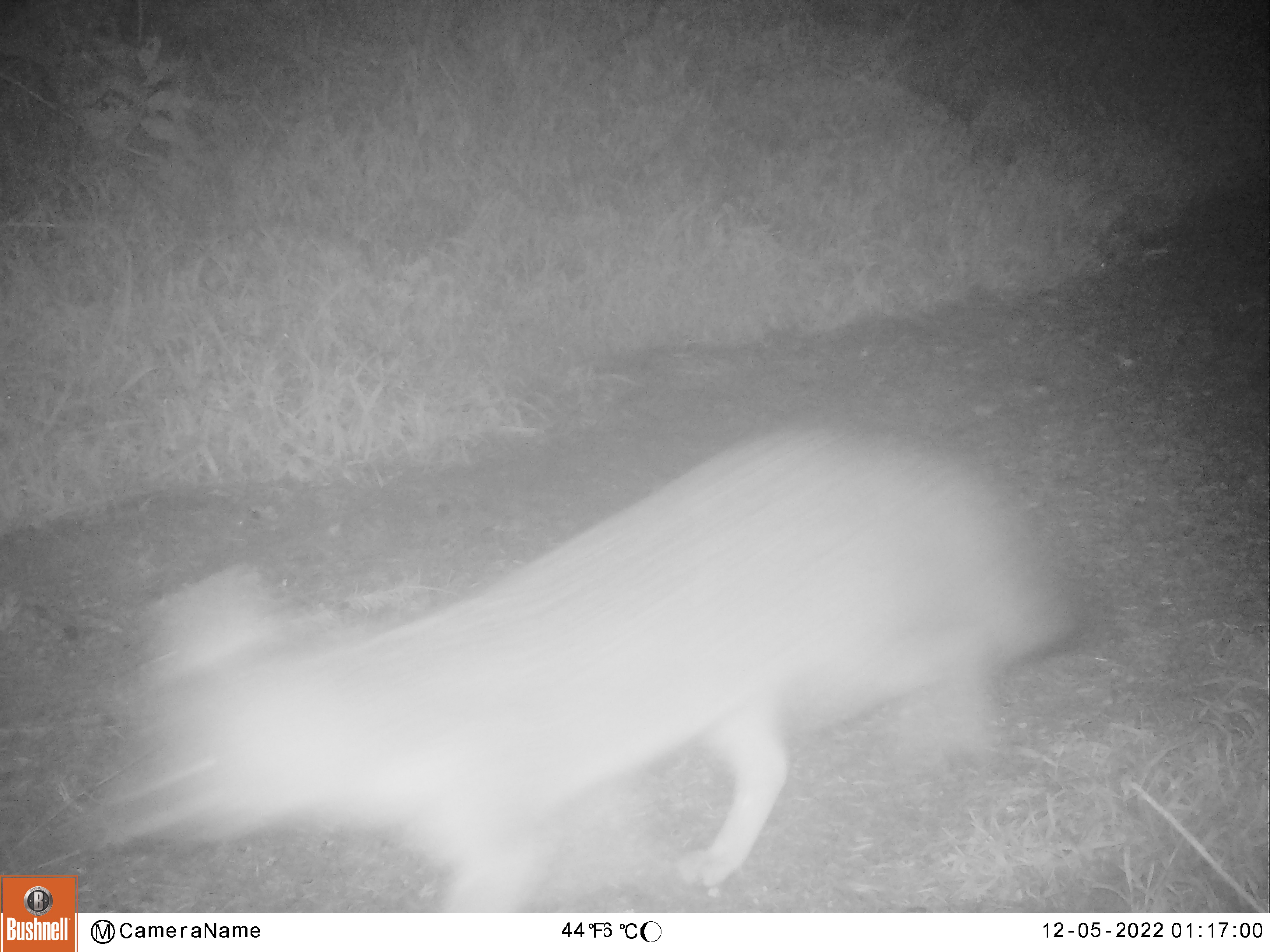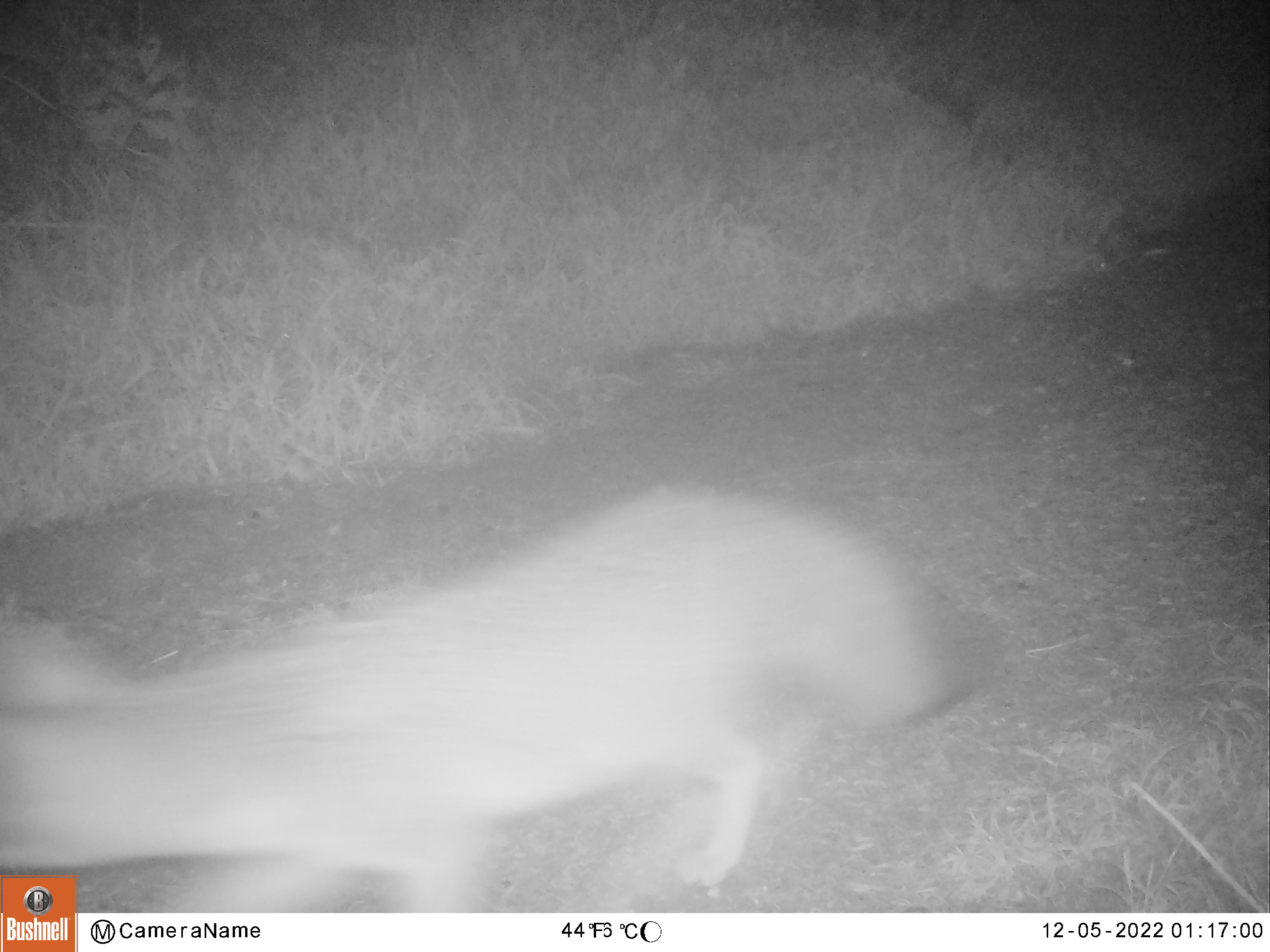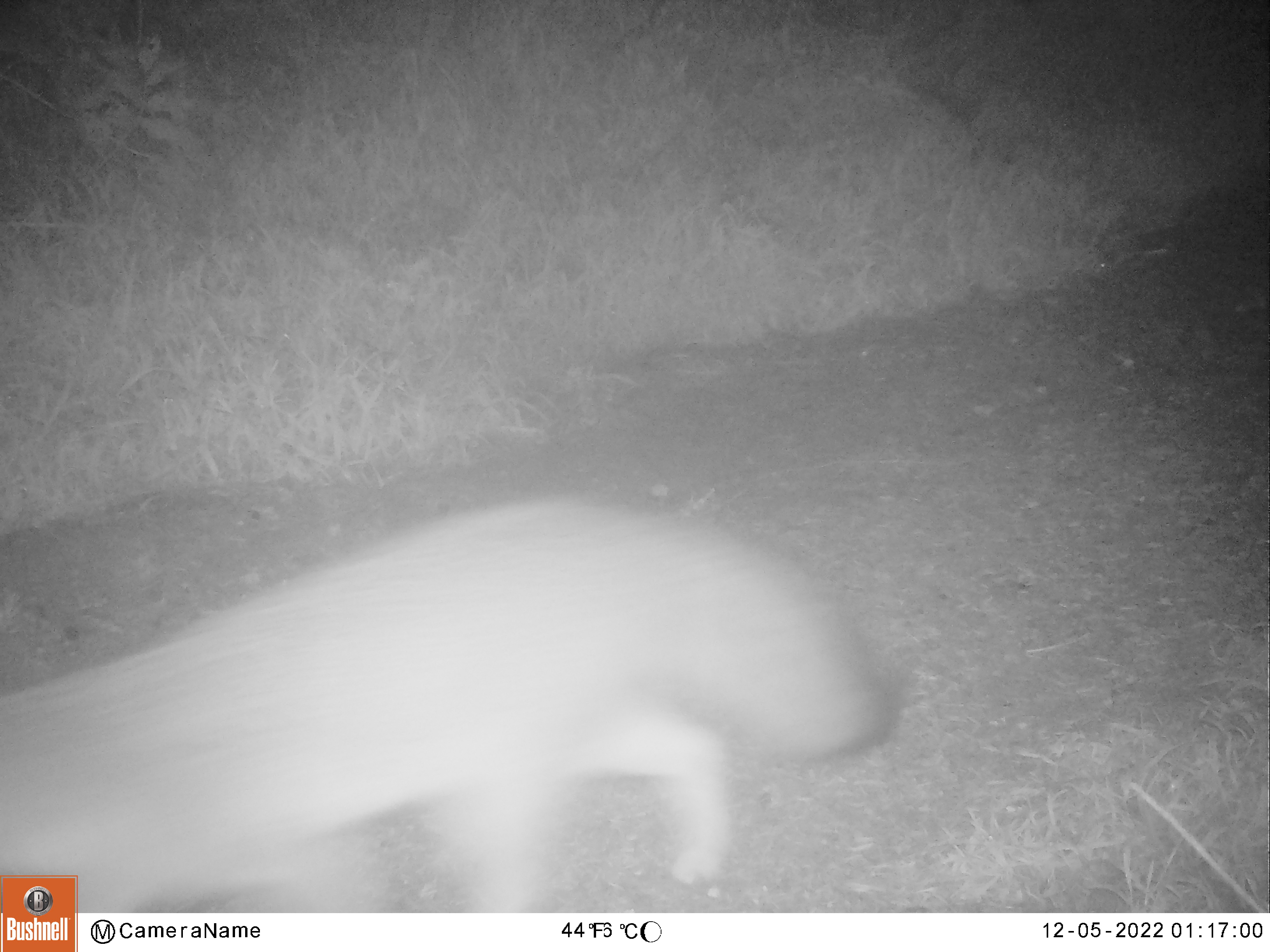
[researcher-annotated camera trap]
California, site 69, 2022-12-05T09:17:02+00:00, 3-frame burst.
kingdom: Animalia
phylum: Chordata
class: Mammalia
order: Carnivora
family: Canidae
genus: Urocyon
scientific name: Urocyon cinereoargenteus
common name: gray fox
Gray fox (Urocyon cinereoargenteus).